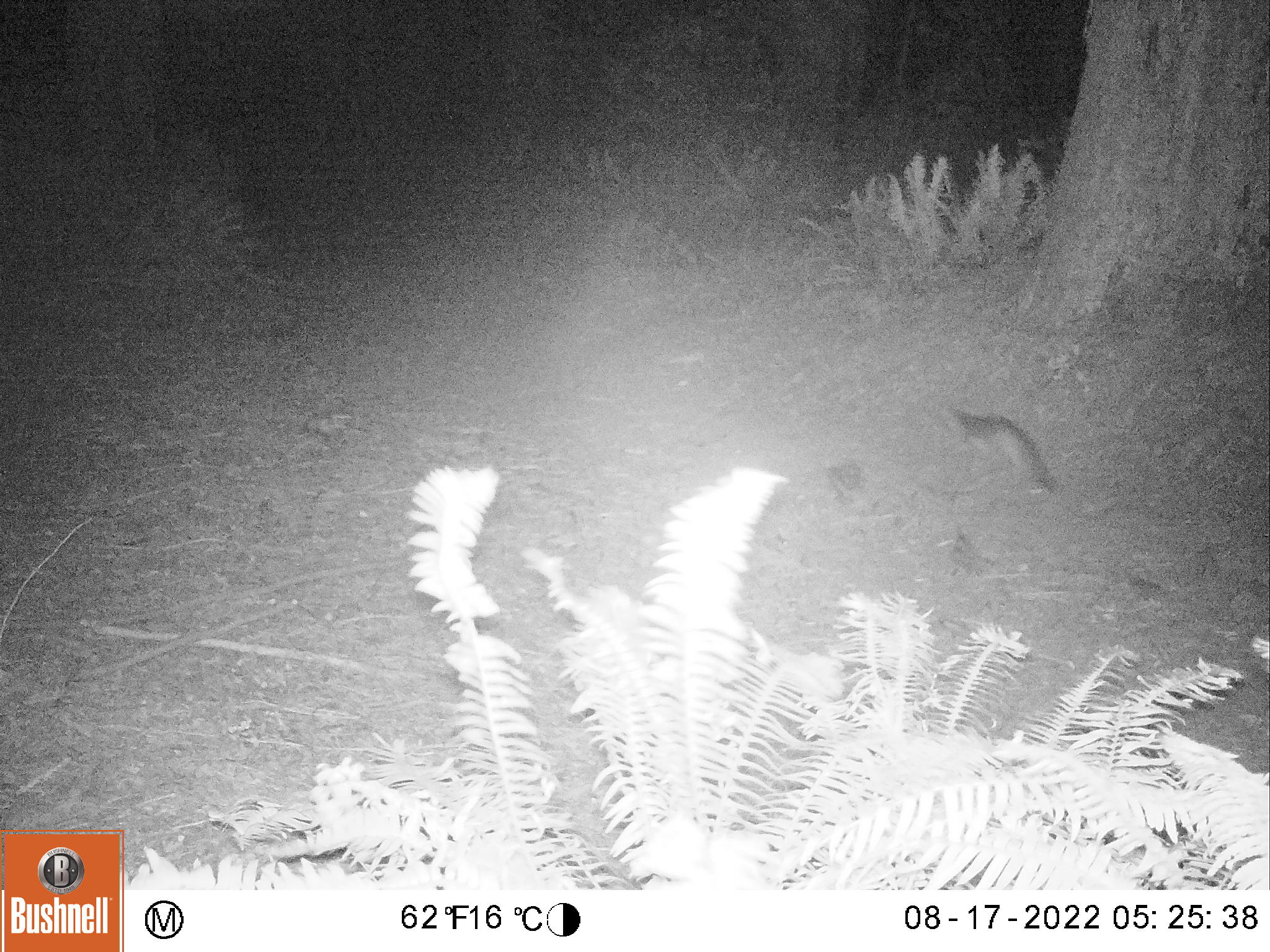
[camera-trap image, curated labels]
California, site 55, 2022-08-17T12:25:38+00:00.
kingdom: Animalia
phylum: Chordata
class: Mammalia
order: Carnivora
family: Canidae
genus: Urocyon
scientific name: Urocyon cinereoargenteus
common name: gray fox